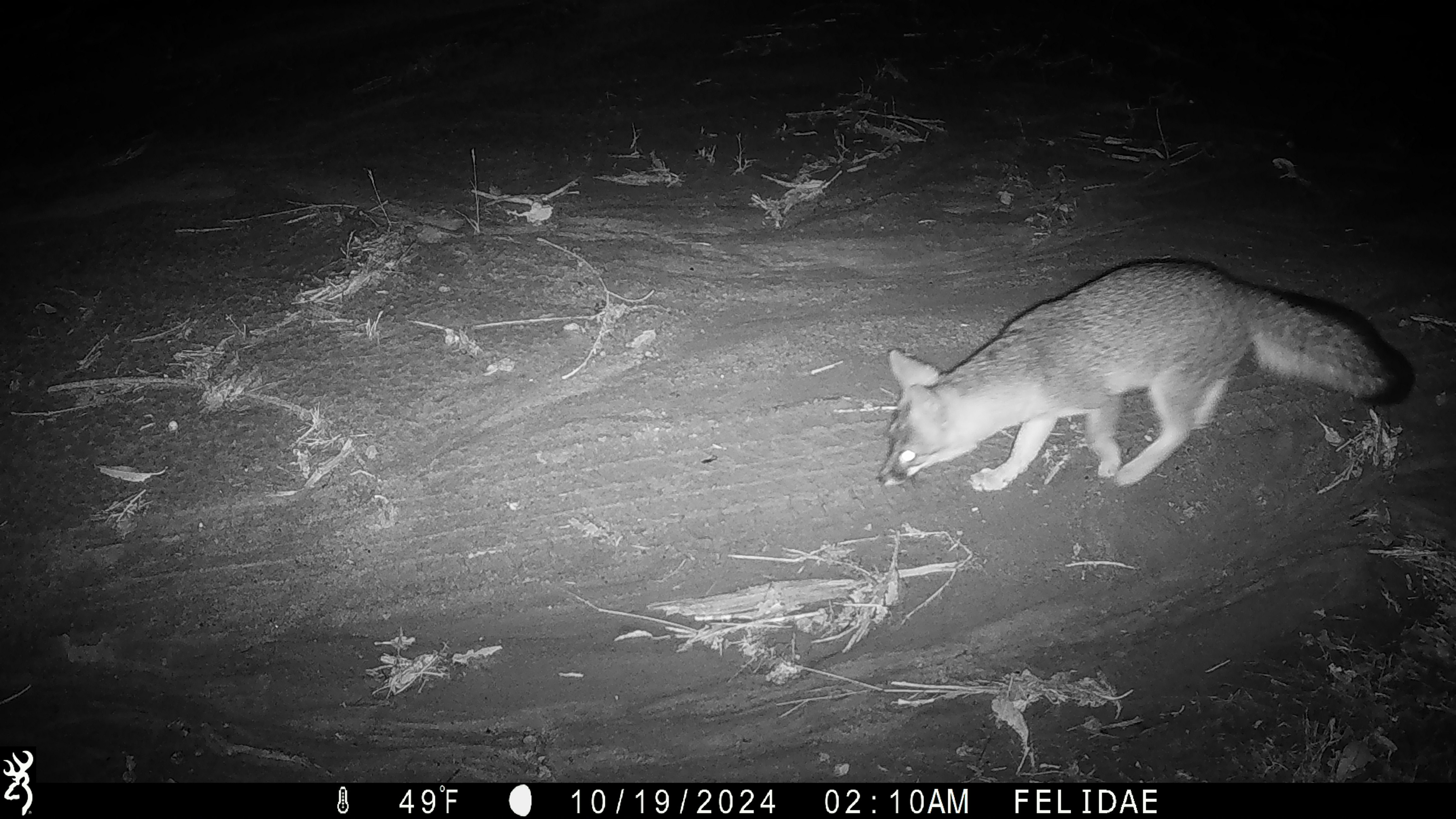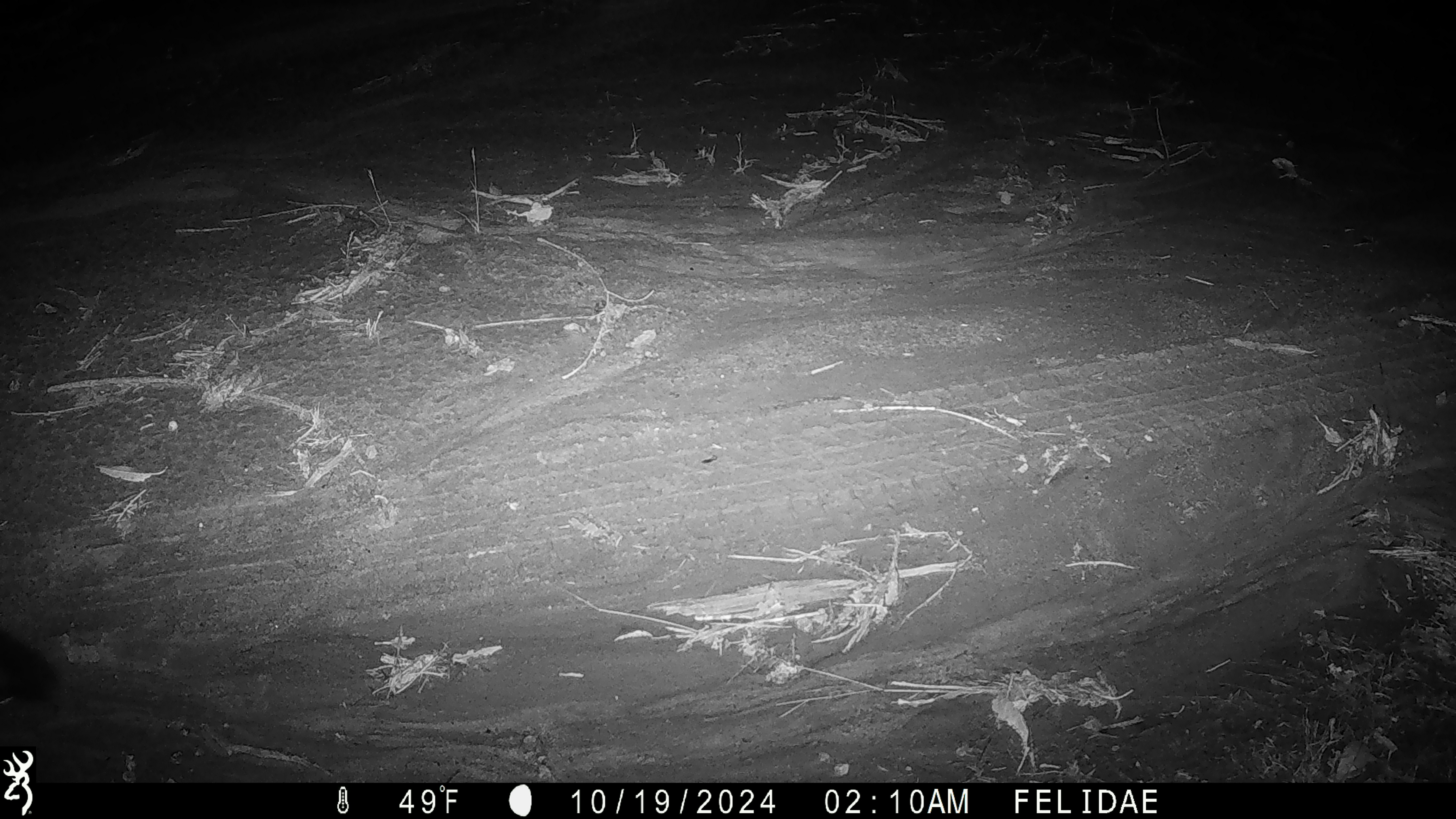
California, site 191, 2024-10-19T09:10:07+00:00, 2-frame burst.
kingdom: Animalia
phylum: Chordata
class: Mammalia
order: Carnivora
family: Canidae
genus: Urocyon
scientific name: Urocyon cinereoargenteus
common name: gray fox